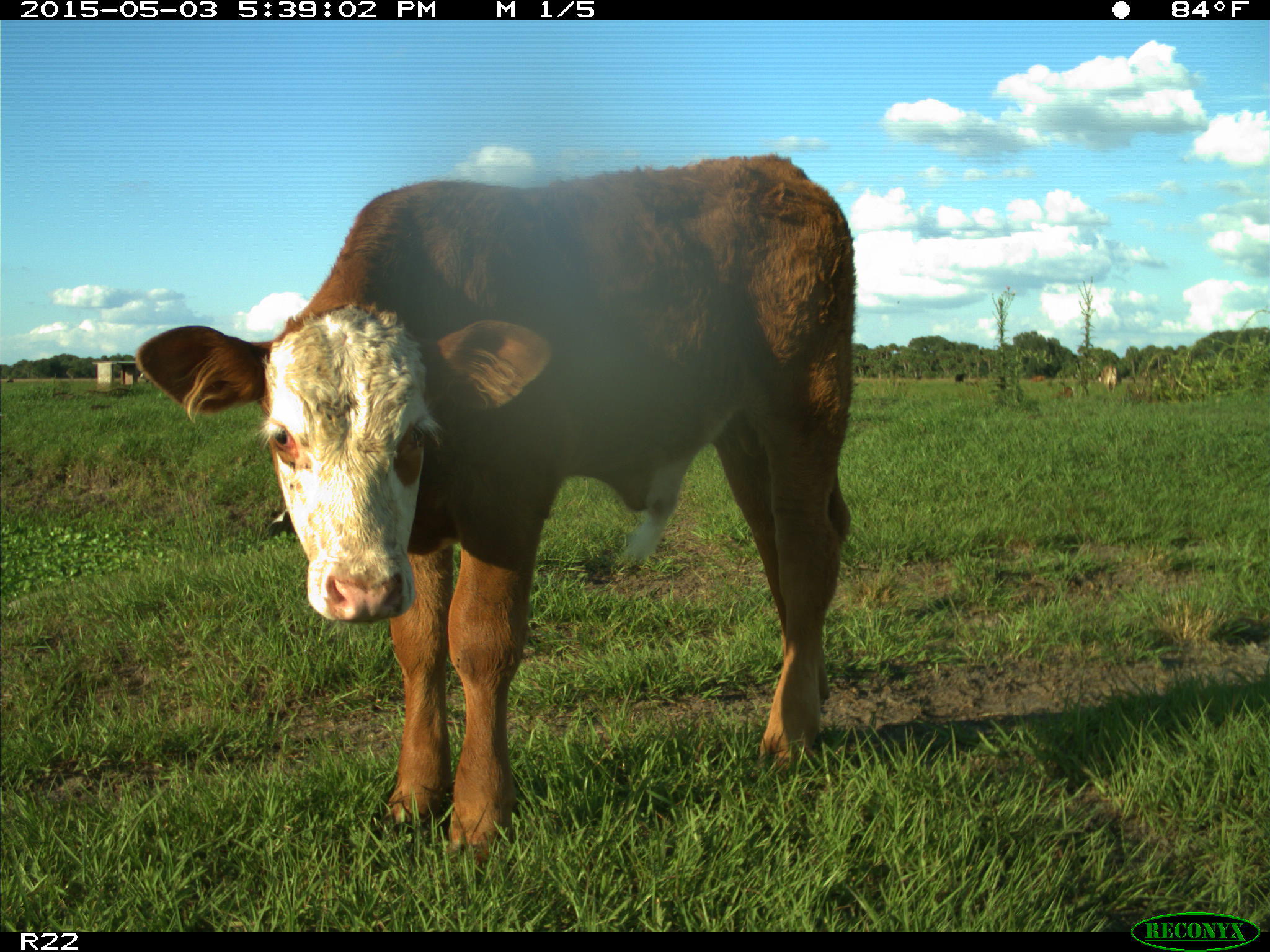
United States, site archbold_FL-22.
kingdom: Animalia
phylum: Chordata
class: Mammalia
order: Artiodactyla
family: Bovidae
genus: Bos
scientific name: Bos taurus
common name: domestic cow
Bos taurus (domestic cow).